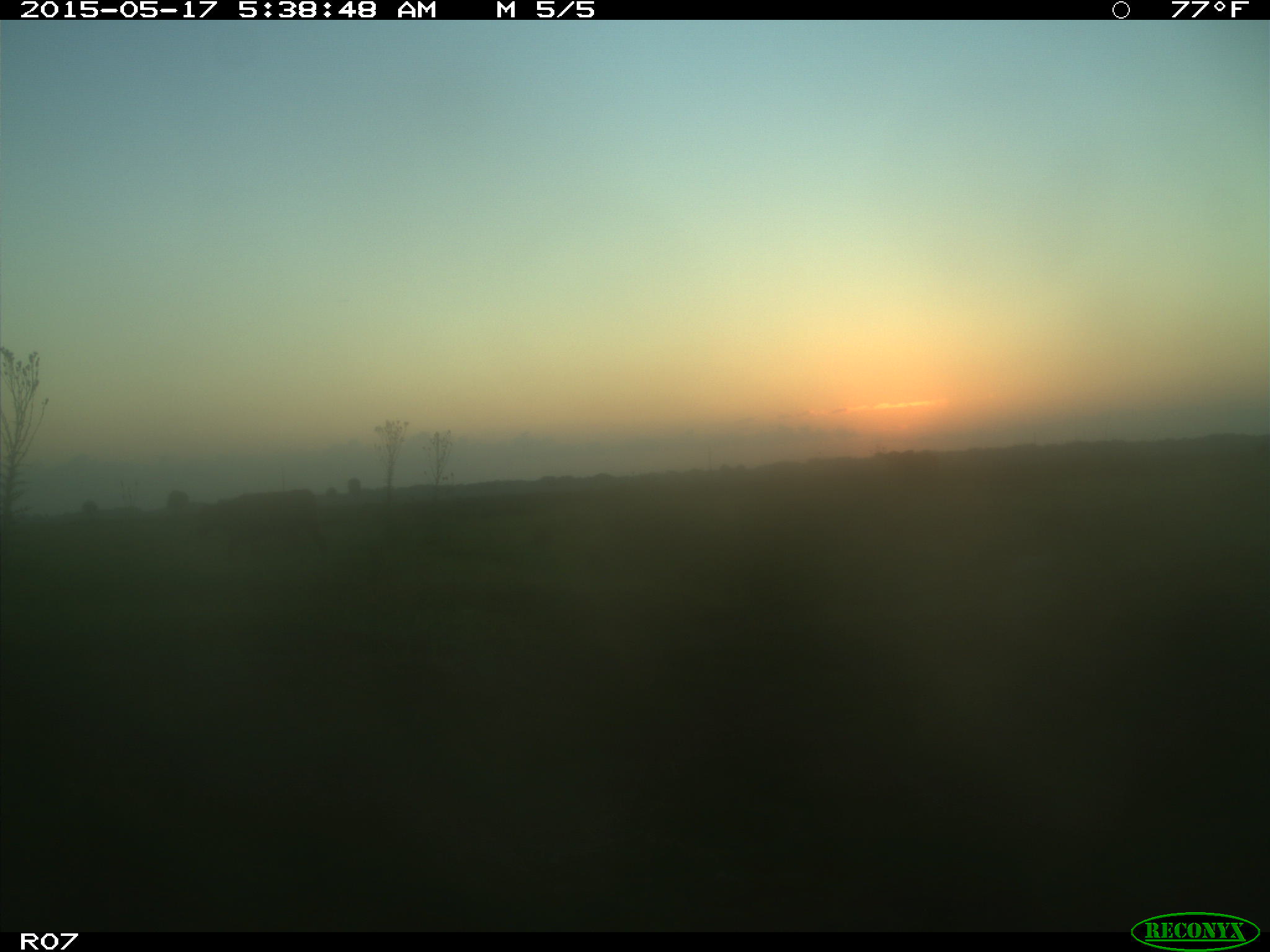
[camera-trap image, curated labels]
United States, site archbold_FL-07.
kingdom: Animalia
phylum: Chordata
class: Mammalia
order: Artiodactyla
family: Bovidae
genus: Bos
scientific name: Bos taurus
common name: domestic cow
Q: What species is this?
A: Bos taurus (domestic cow).